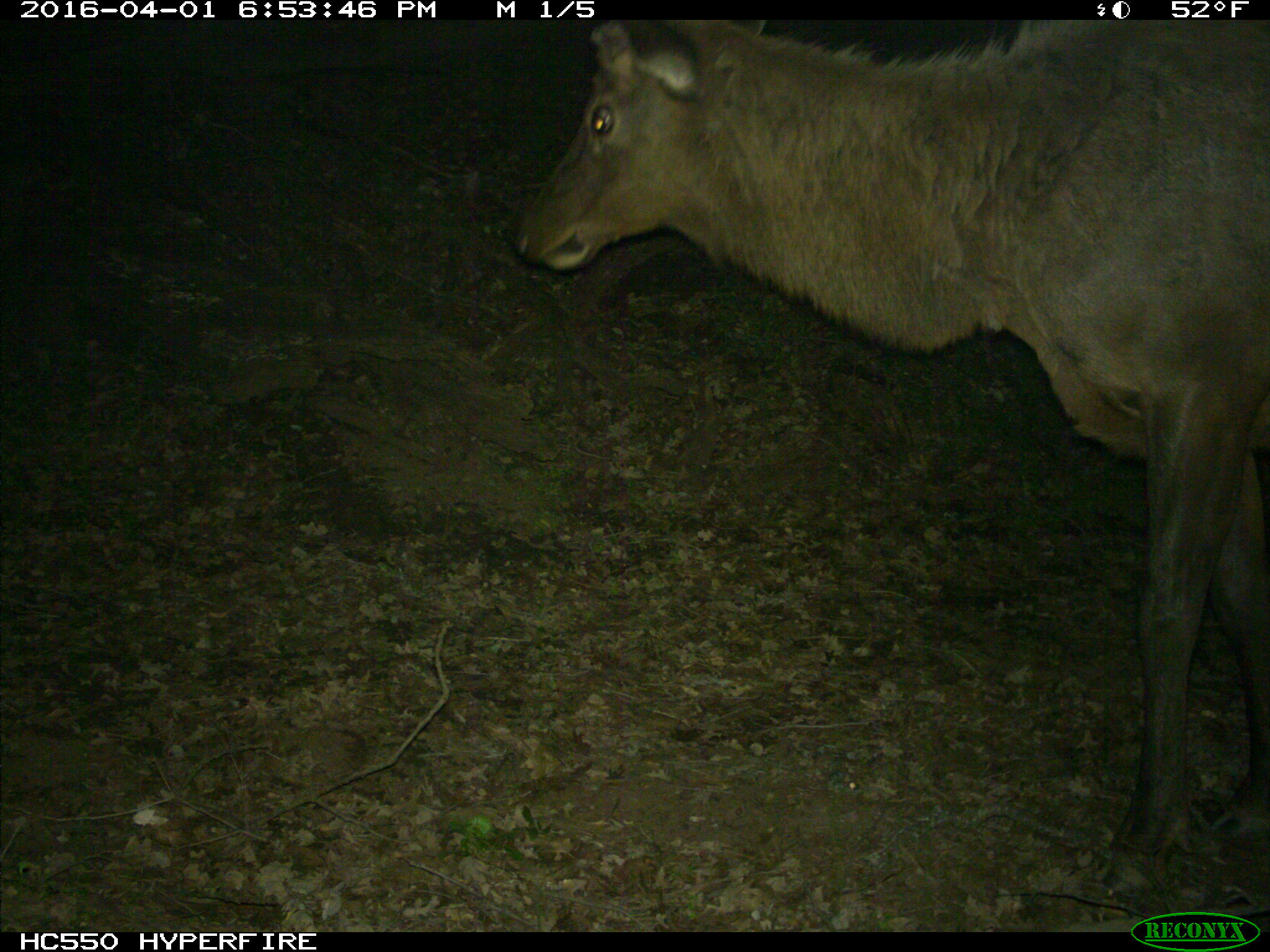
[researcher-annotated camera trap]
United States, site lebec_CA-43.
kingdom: Animalia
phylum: Chordata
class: Mammalia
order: Artiodactyla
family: Cervidae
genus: Cervus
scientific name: Cervus canadensis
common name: elk